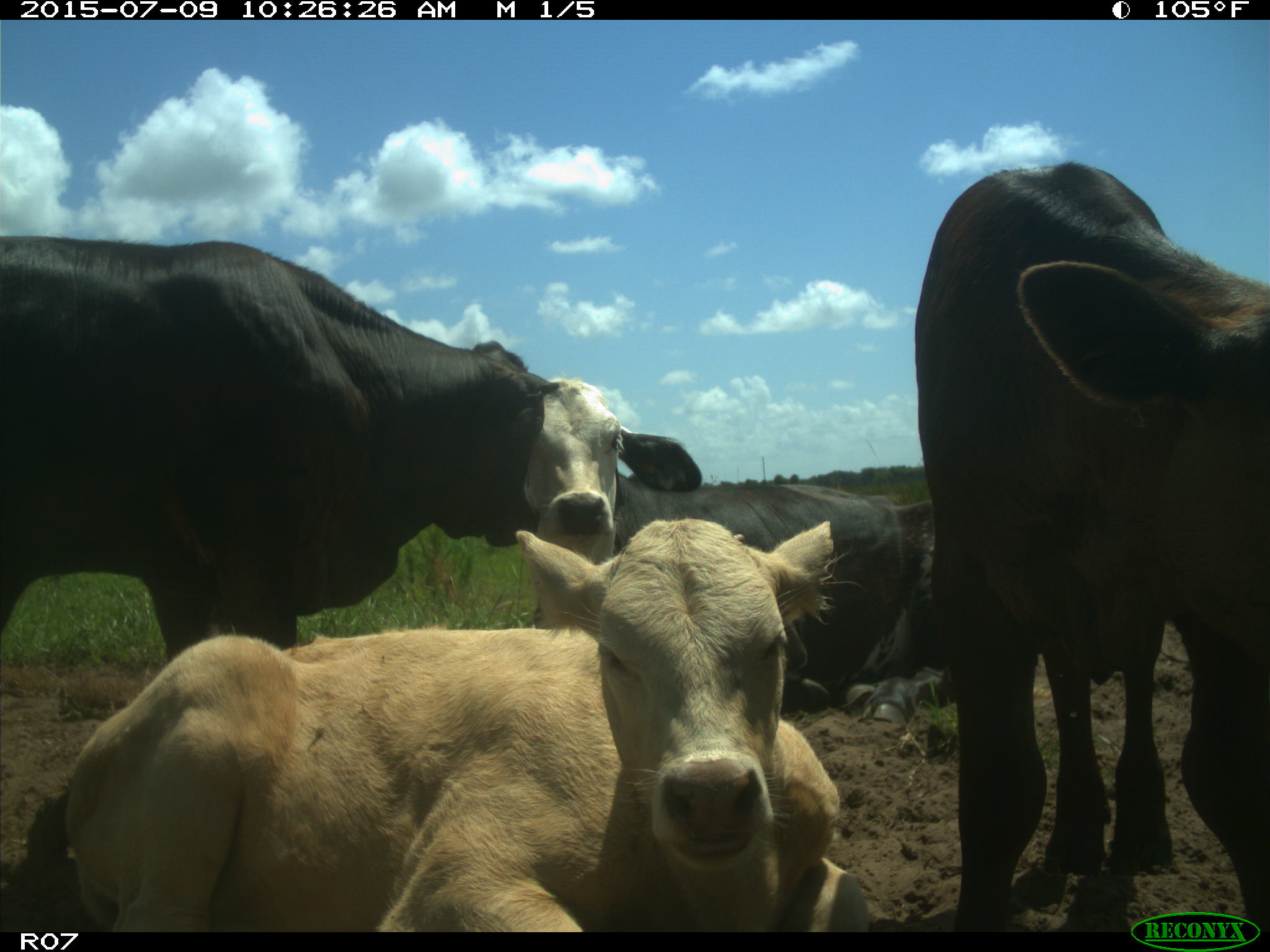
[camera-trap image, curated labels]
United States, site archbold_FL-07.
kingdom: Animalia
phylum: Chordata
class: Mammalia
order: Artiodactyla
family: Bovidae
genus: Bos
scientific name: Bos taurus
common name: domestic cow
Bos taurus (domestic cow).